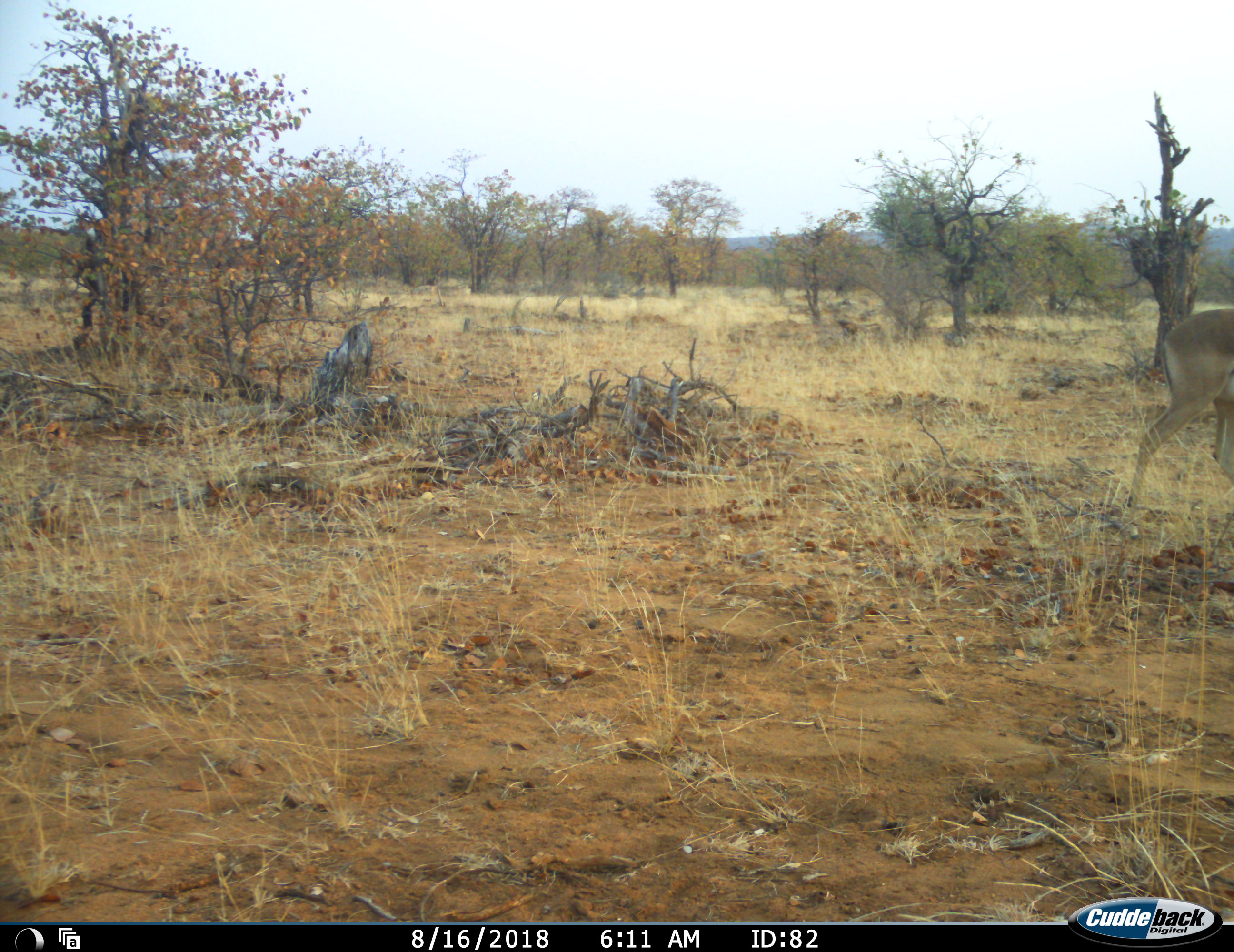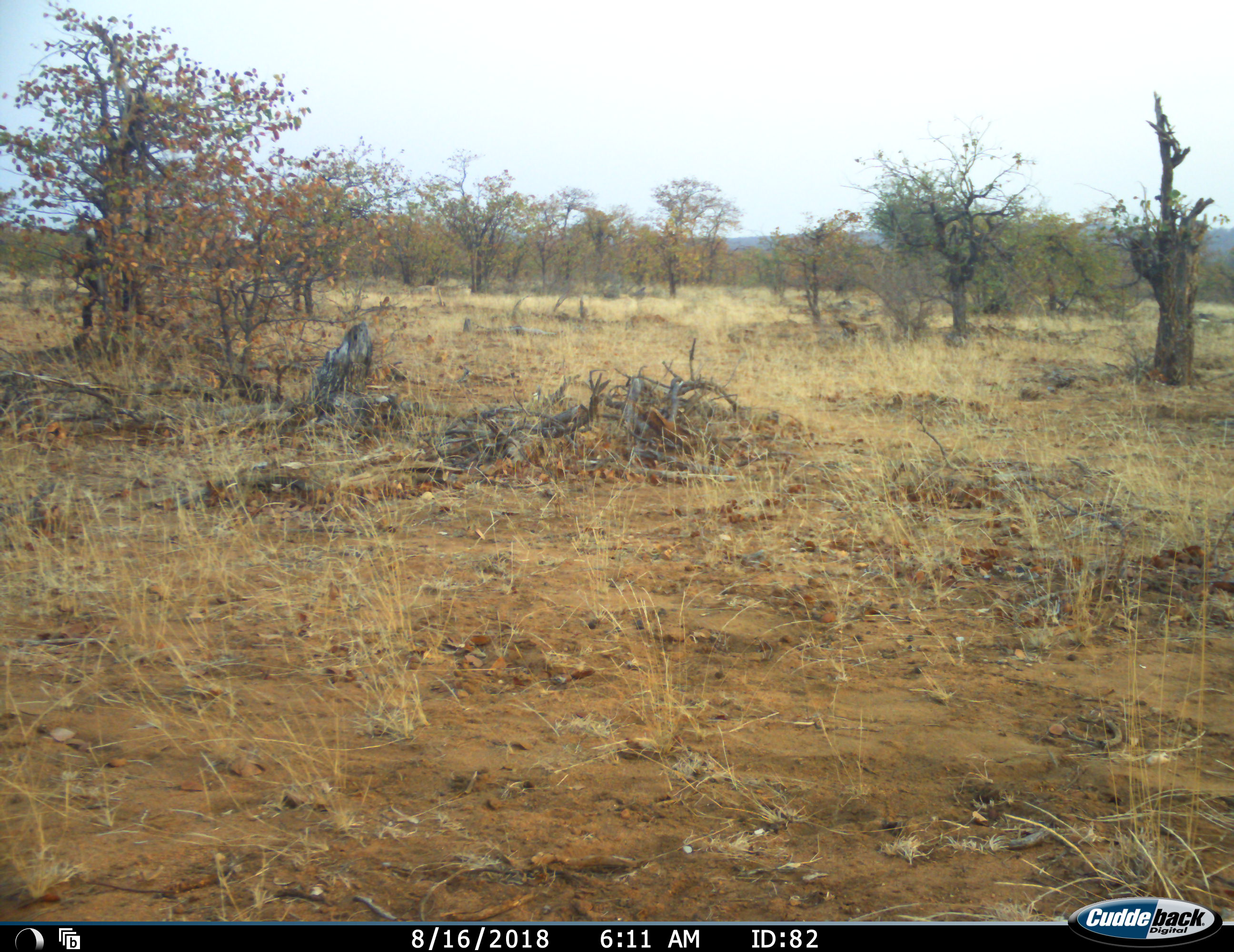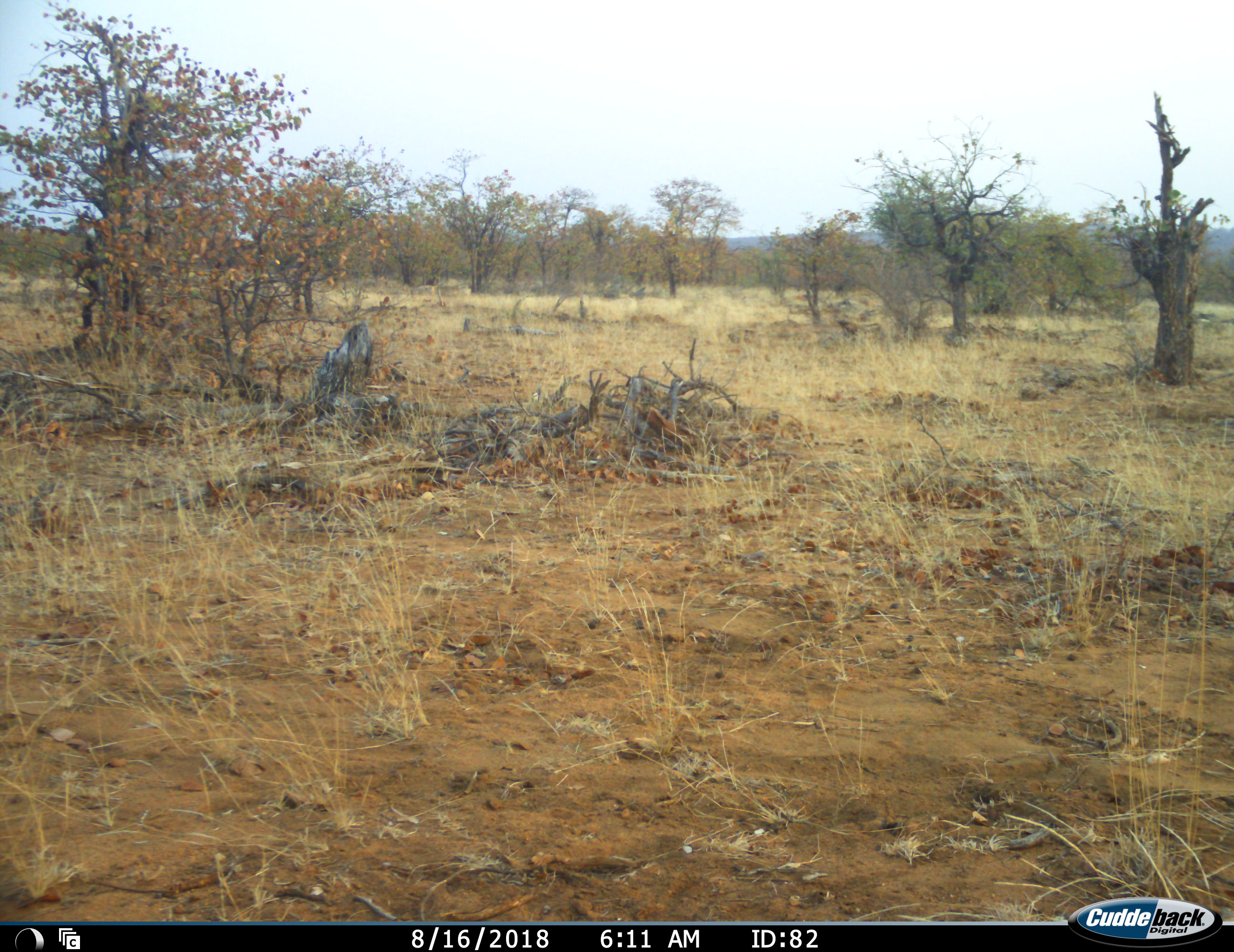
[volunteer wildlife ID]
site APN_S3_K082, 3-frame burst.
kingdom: Animalia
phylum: Chordata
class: Mammalia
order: Artiodactyla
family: Bovidae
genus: Aepyceros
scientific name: Aepyceros melampus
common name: impala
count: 1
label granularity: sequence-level